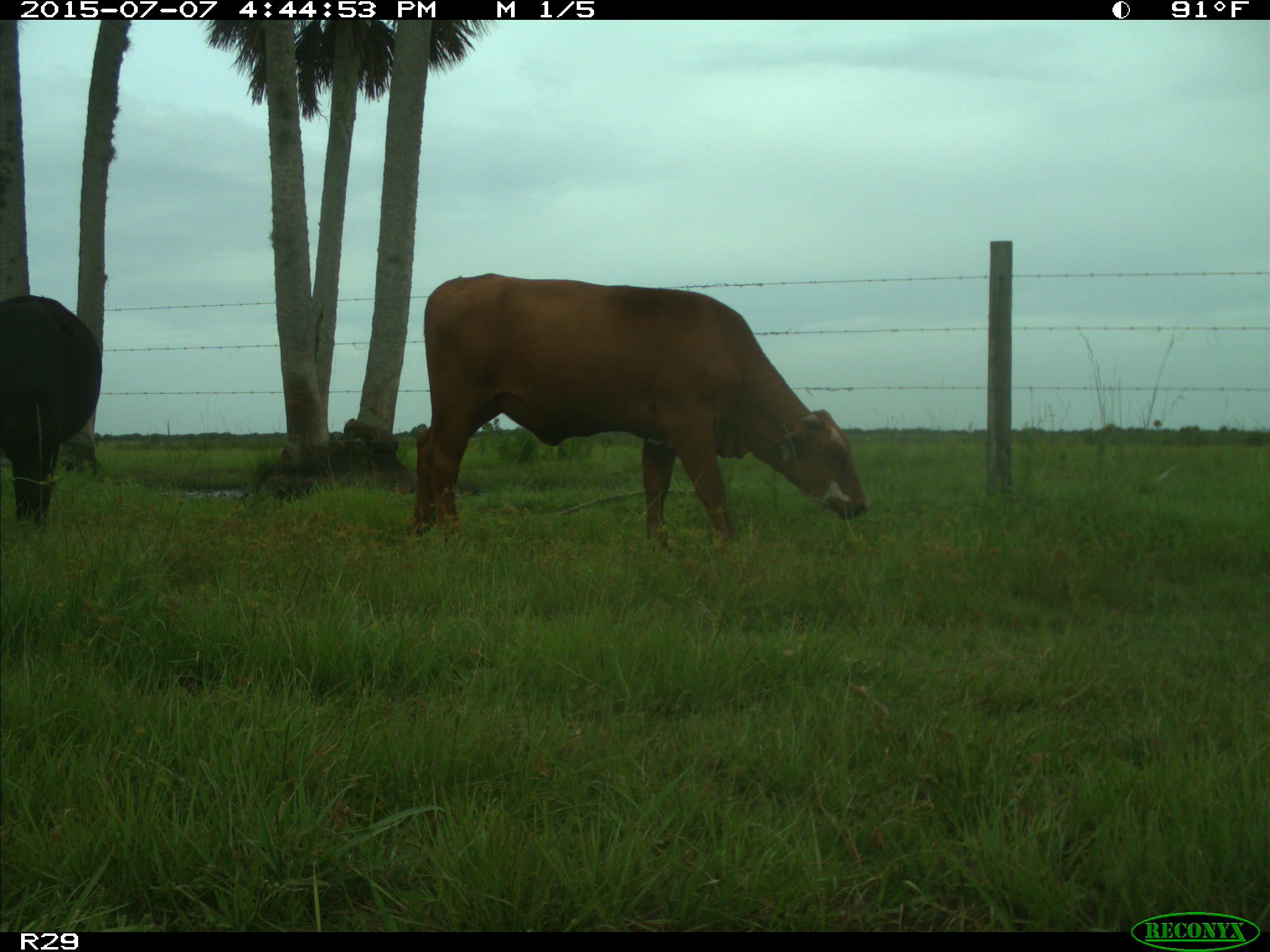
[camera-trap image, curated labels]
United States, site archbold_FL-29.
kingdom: Animalia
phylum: Chordata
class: Mammalia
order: Artiodactyla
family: Bovidae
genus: Bos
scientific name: Bos taurus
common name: domestic cow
Bos taurus (domestic cow).